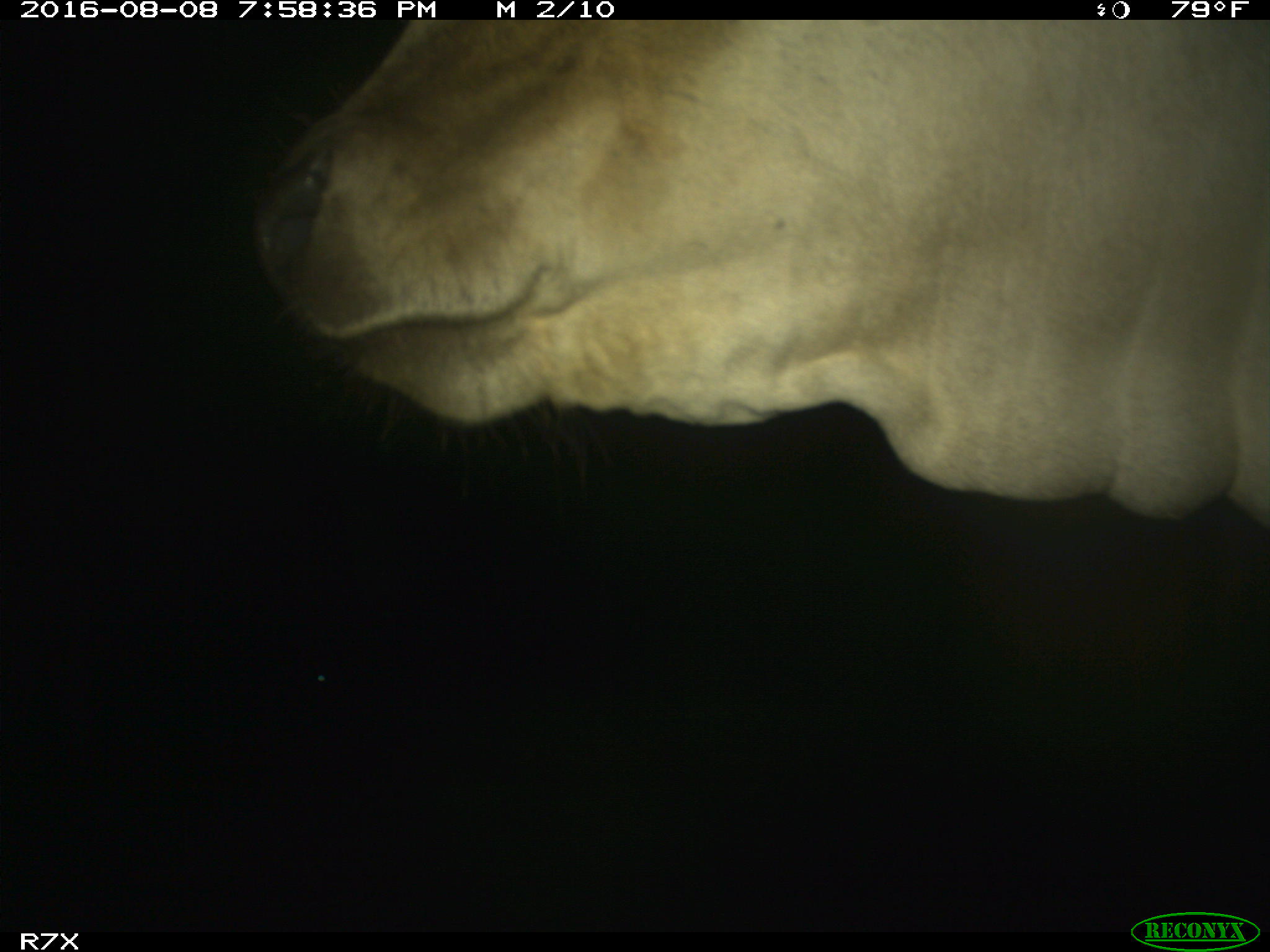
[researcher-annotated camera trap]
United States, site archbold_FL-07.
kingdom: Animalia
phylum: Chordata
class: Mammalia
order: Artiodactyla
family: Bovidae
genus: Bos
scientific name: Bos taurus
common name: domestic cow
Bos taurus (domestic cow).